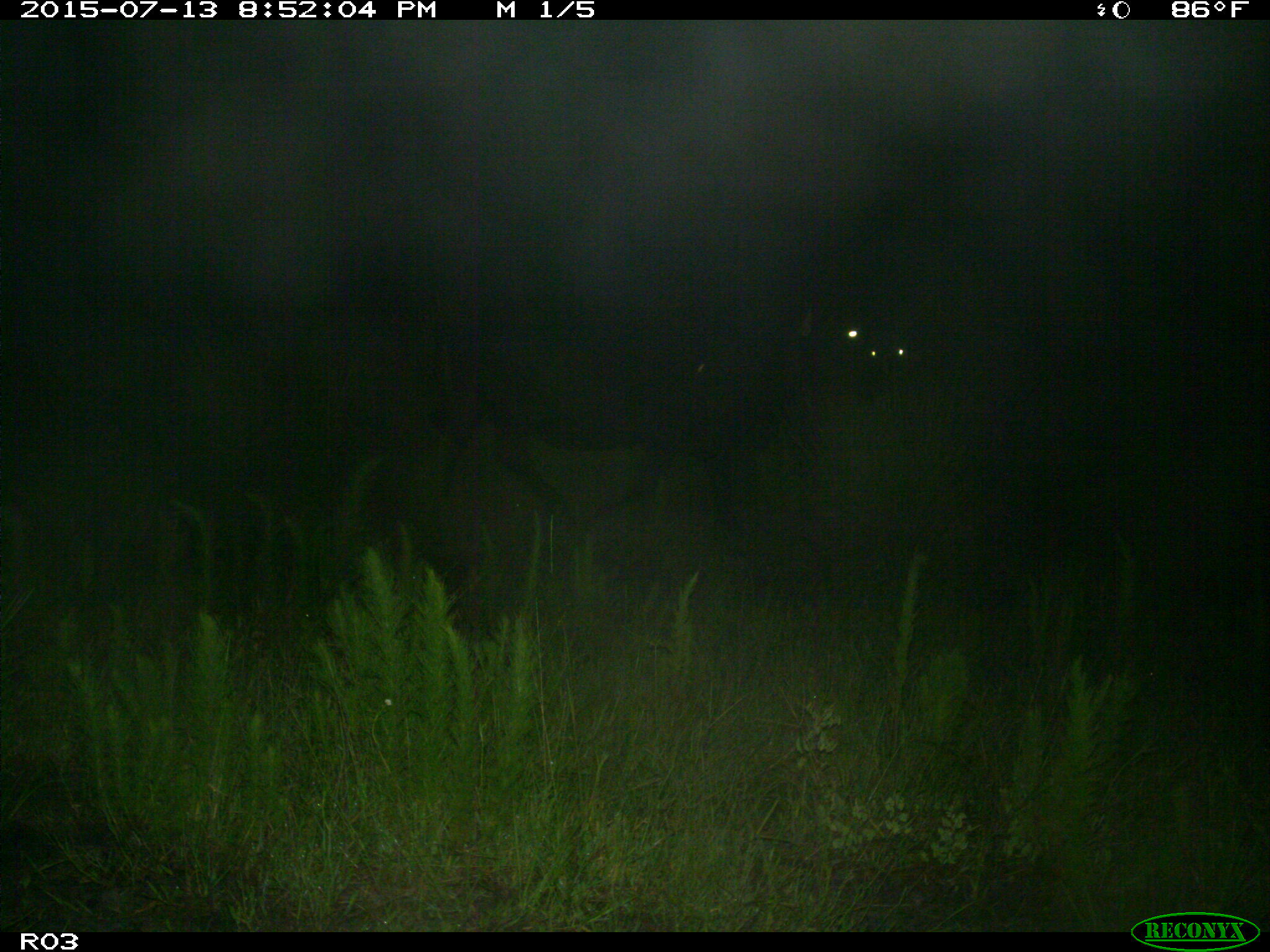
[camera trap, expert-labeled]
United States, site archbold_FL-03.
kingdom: Animalia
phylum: Chordata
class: Mammalia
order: Artiodactyla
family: Bovidae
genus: Bos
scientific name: Bos taurus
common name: domestic cow